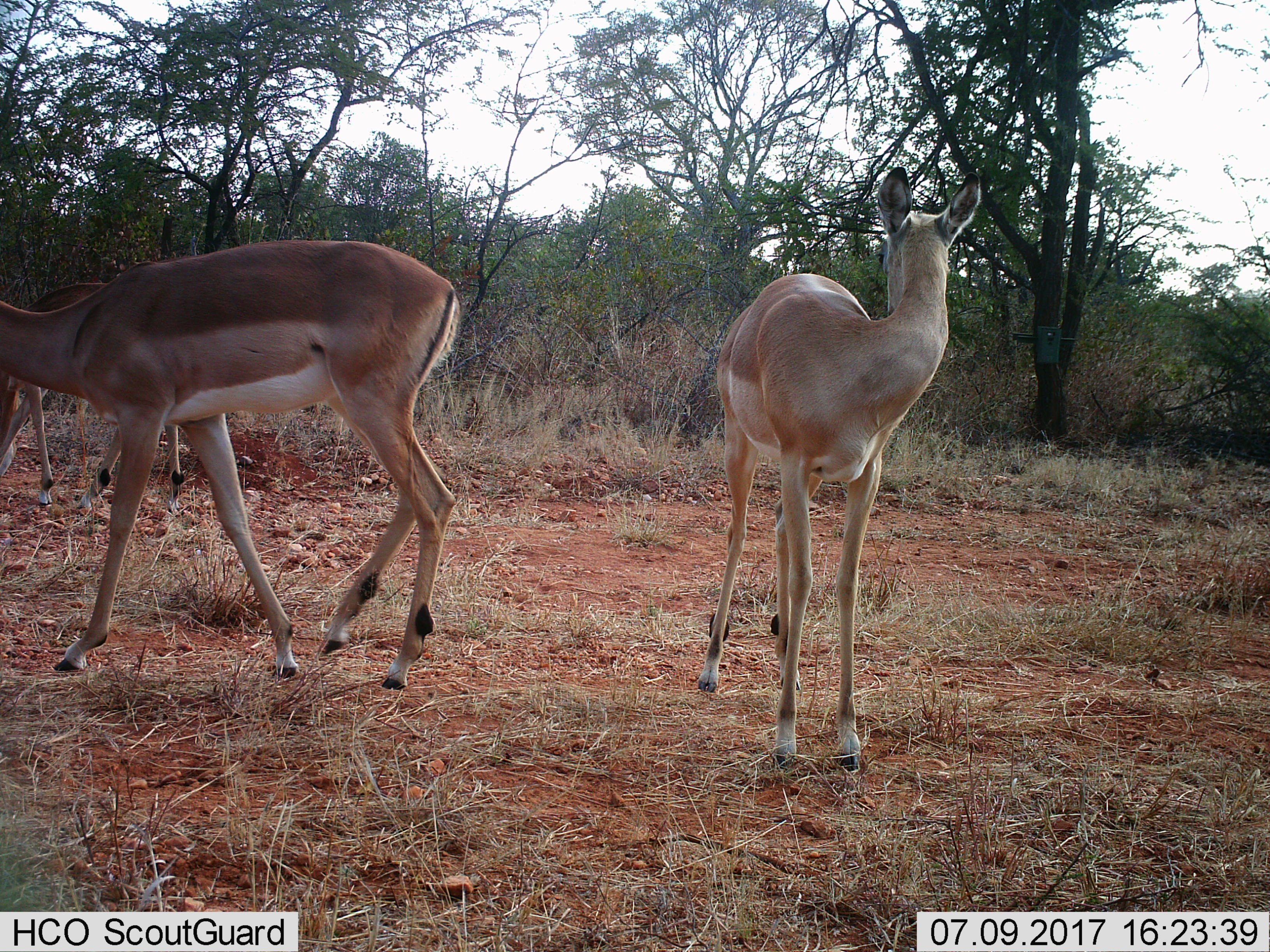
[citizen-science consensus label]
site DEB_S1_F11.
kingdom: Animalia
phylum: Chordata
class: Mammalia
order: Artiodactyla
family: Bovidae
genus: Aepyceros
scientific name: Aepyceros melampus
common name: impala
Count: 3.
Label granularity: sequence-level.